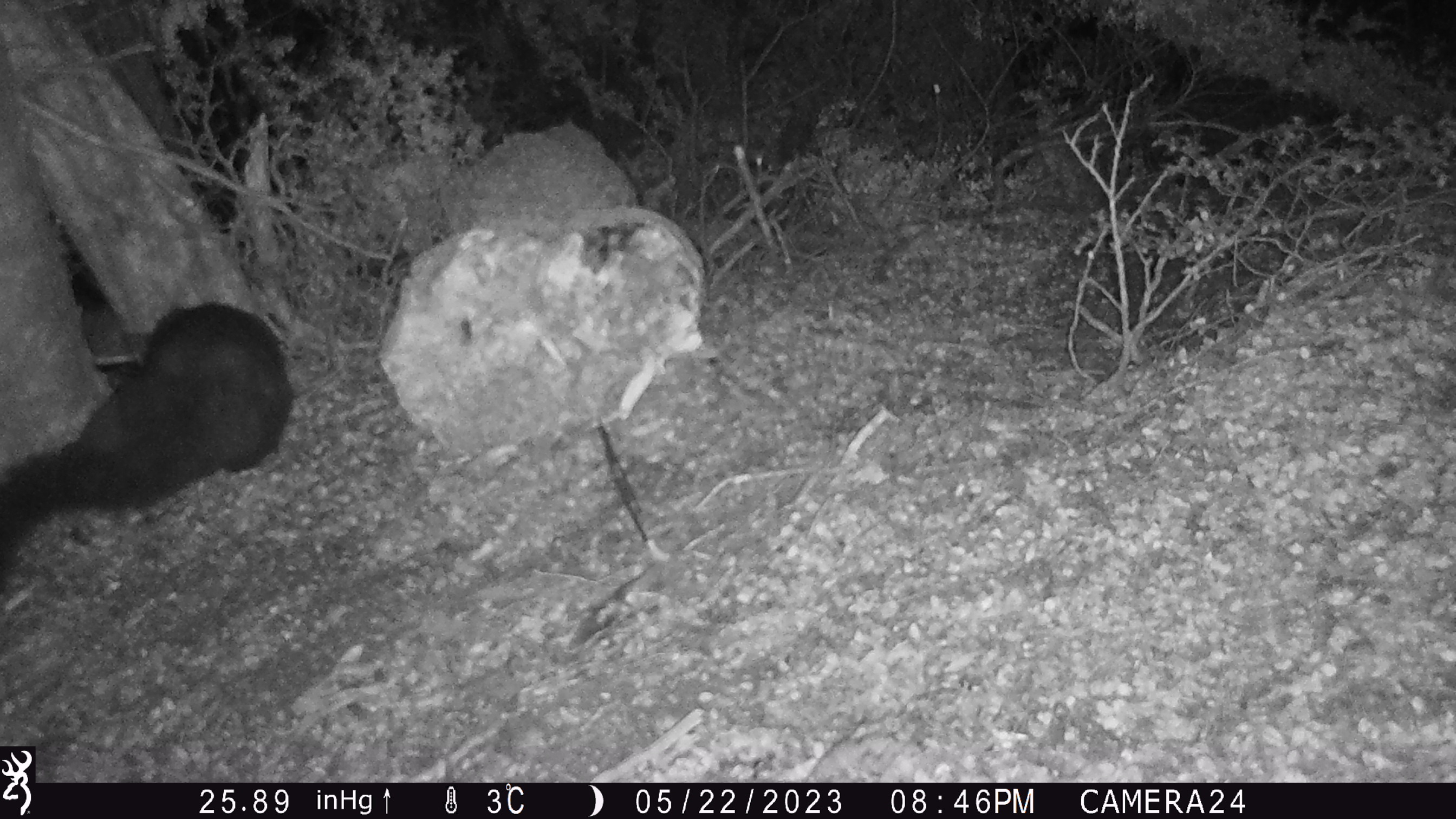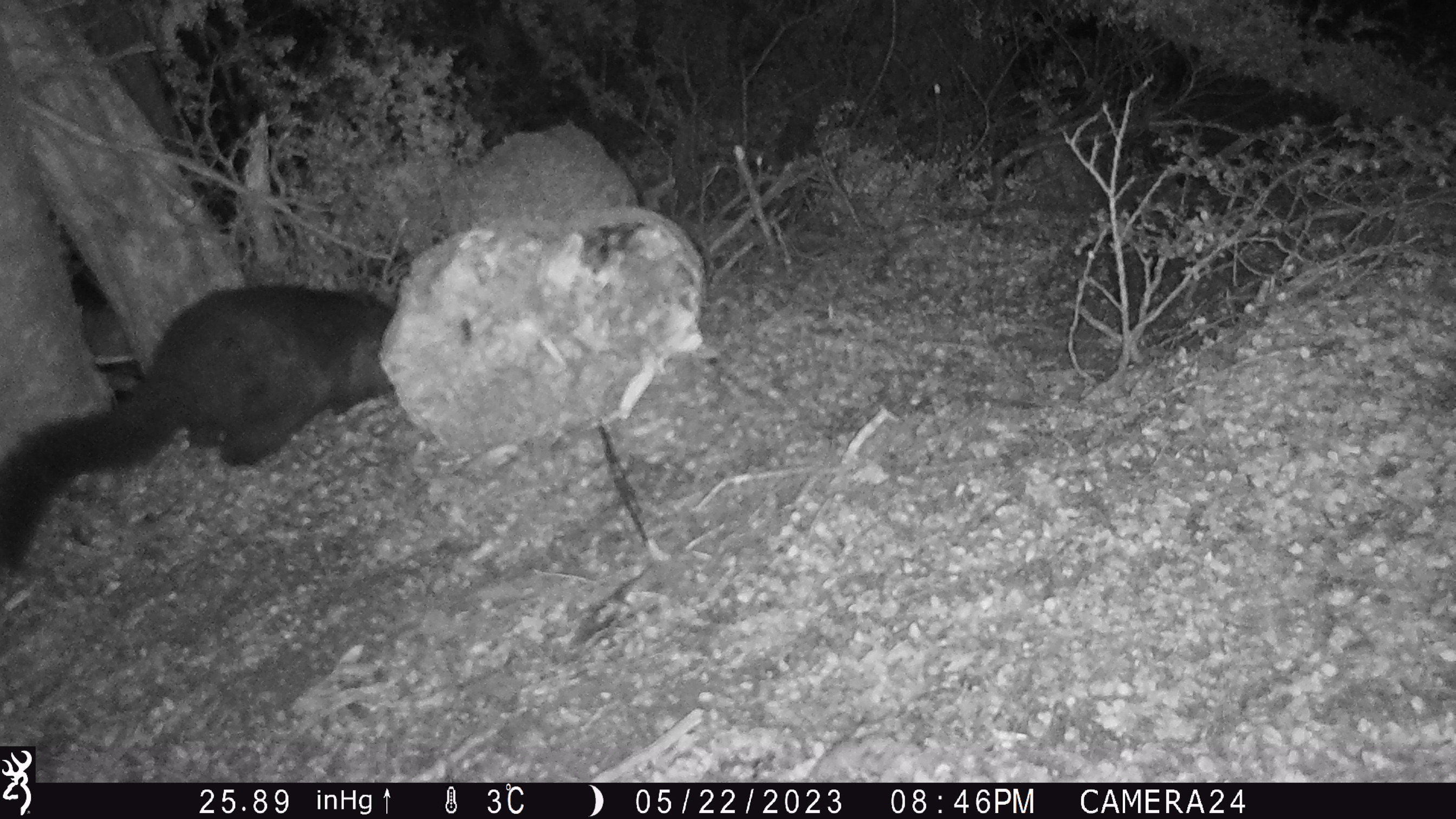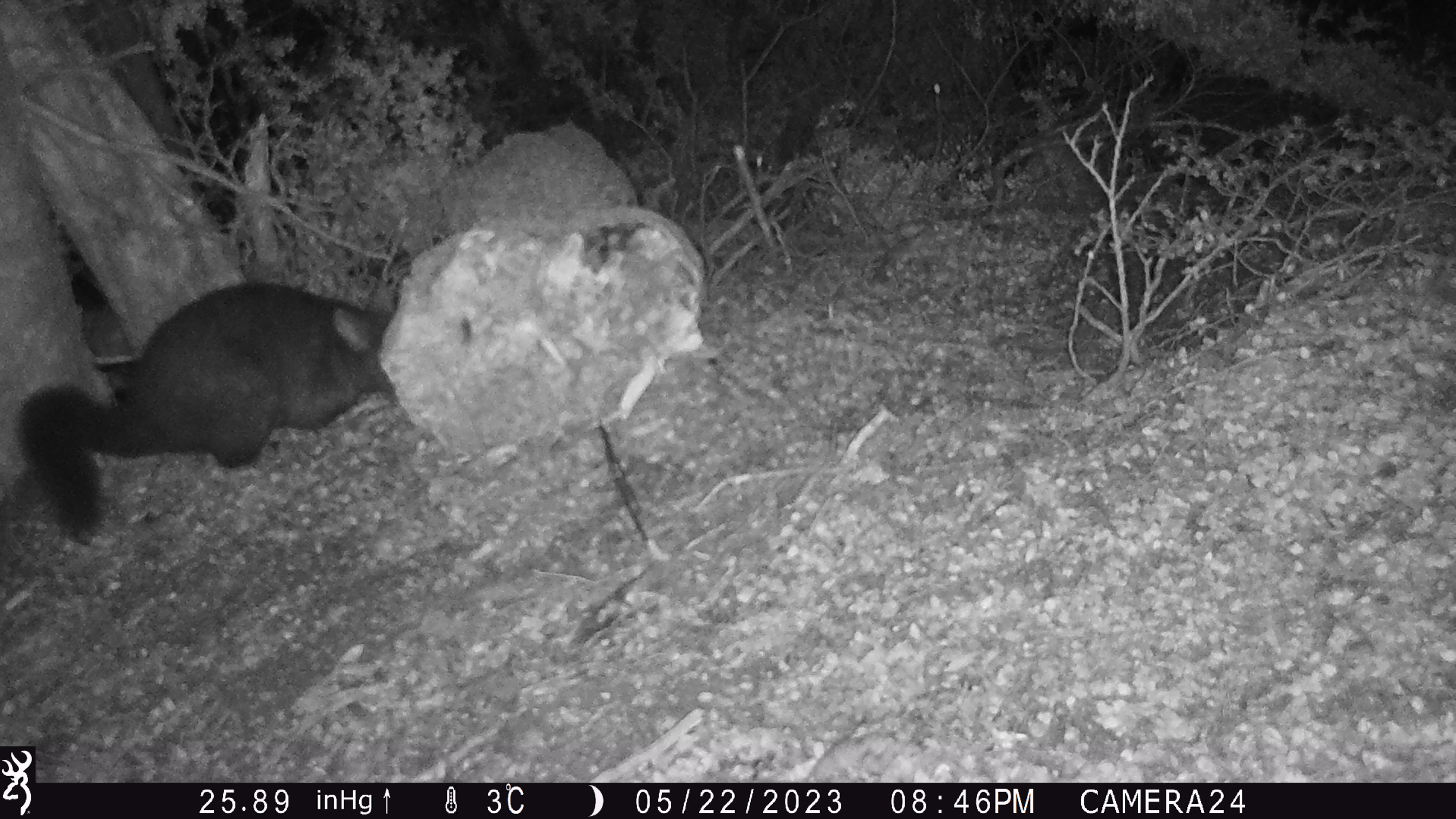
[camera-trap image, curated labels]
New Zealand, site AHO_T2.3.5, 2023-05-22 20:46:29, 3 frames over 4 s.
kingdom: Animalia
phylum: Chordata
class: Mammalia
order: Carnivora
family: Mustelidae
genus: Mustela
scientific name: Mustela erminea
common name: stoat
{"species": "stoat (Mustela erminea)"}